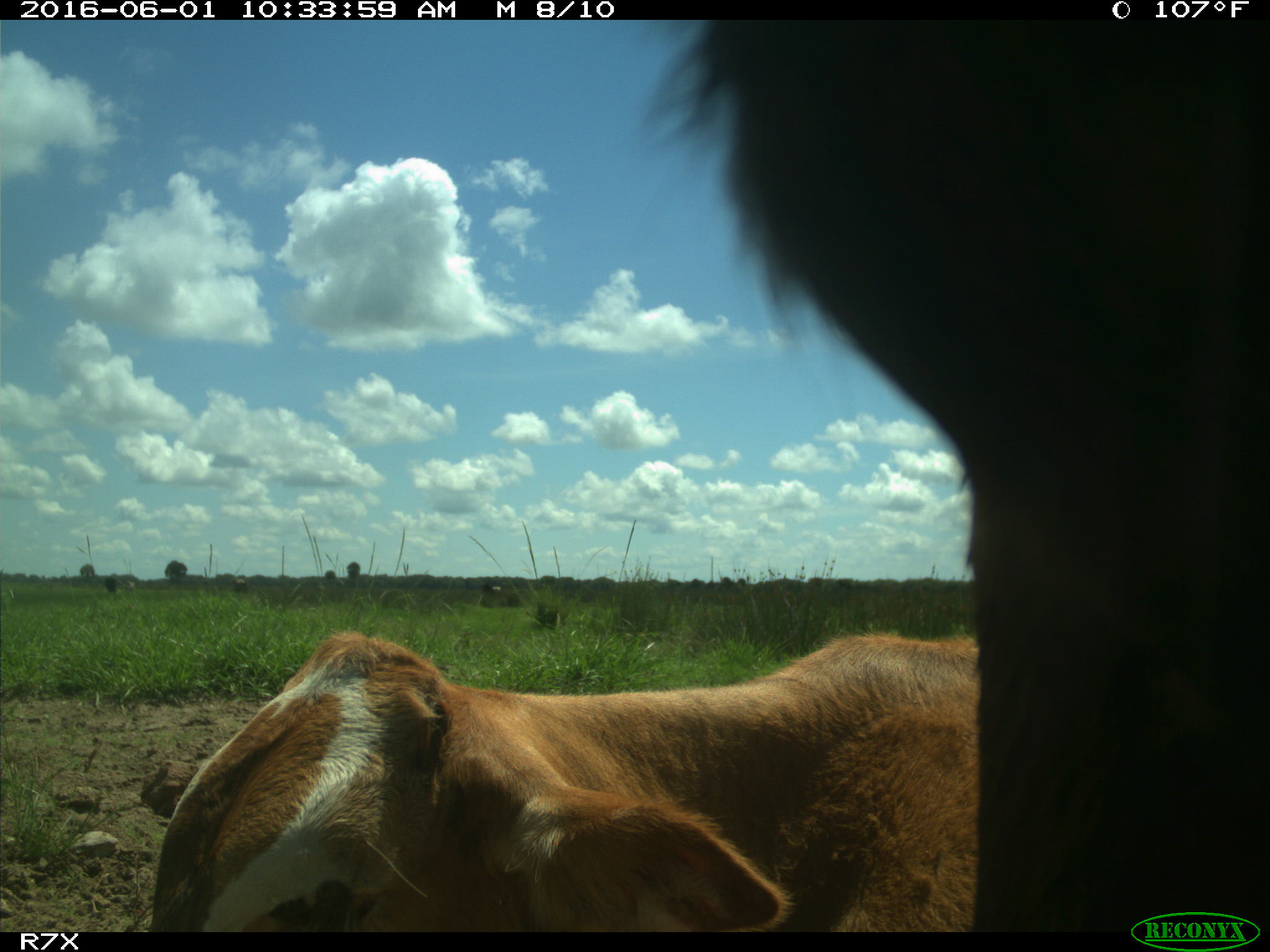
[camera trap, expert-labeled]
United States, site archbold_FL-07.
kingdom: Animalia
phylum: Chordata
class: Mammalia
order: Artiodactyla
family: Bovidae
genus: Bos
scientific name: Bos taurus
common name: domestic cow